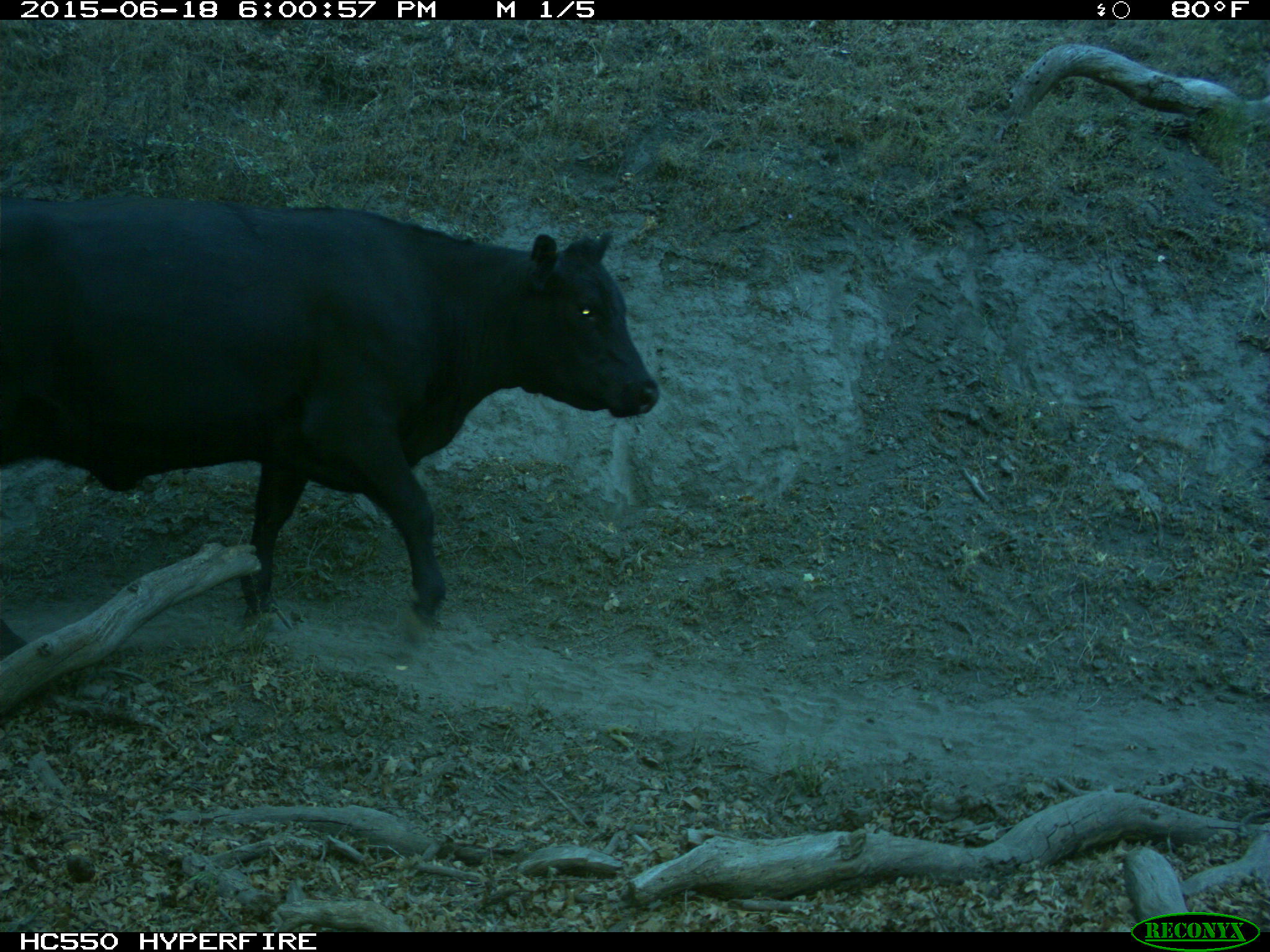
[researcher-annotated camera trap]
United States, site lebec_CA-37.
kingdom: Animalia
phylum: Chordata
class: Mammalia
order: Artiodactyla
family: Bovidae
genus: Bos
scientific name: Bos taurus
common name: domestic cow